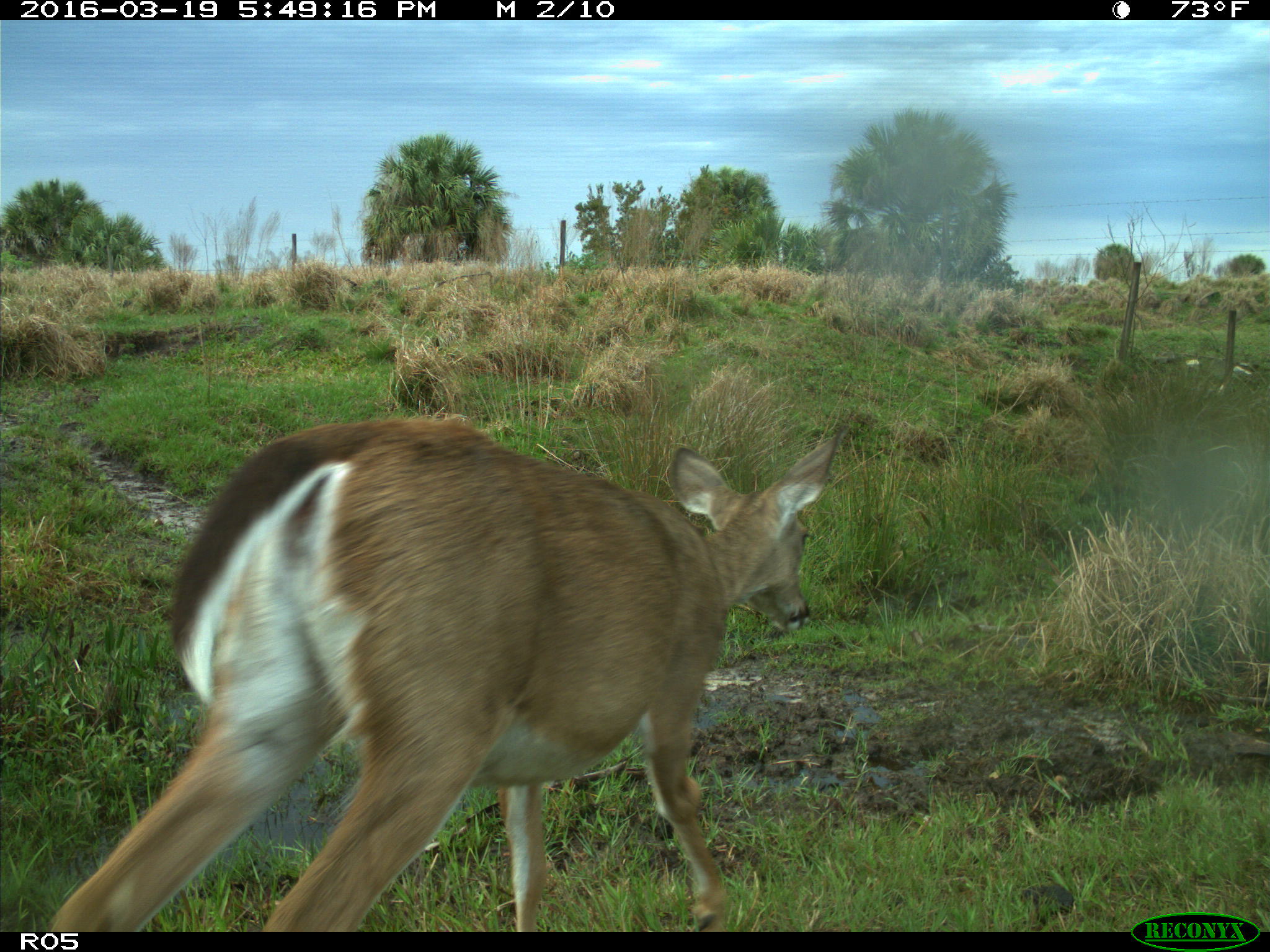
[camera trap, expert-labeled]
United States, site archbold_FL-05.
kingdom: Animalia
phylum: Chordata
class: Mammalia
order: Artiodactyla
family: Cervidae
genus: Odocoileus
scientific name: Odocoileus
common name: deer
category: unidentified deer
Unidentified deer (deer) (Odocoileus).